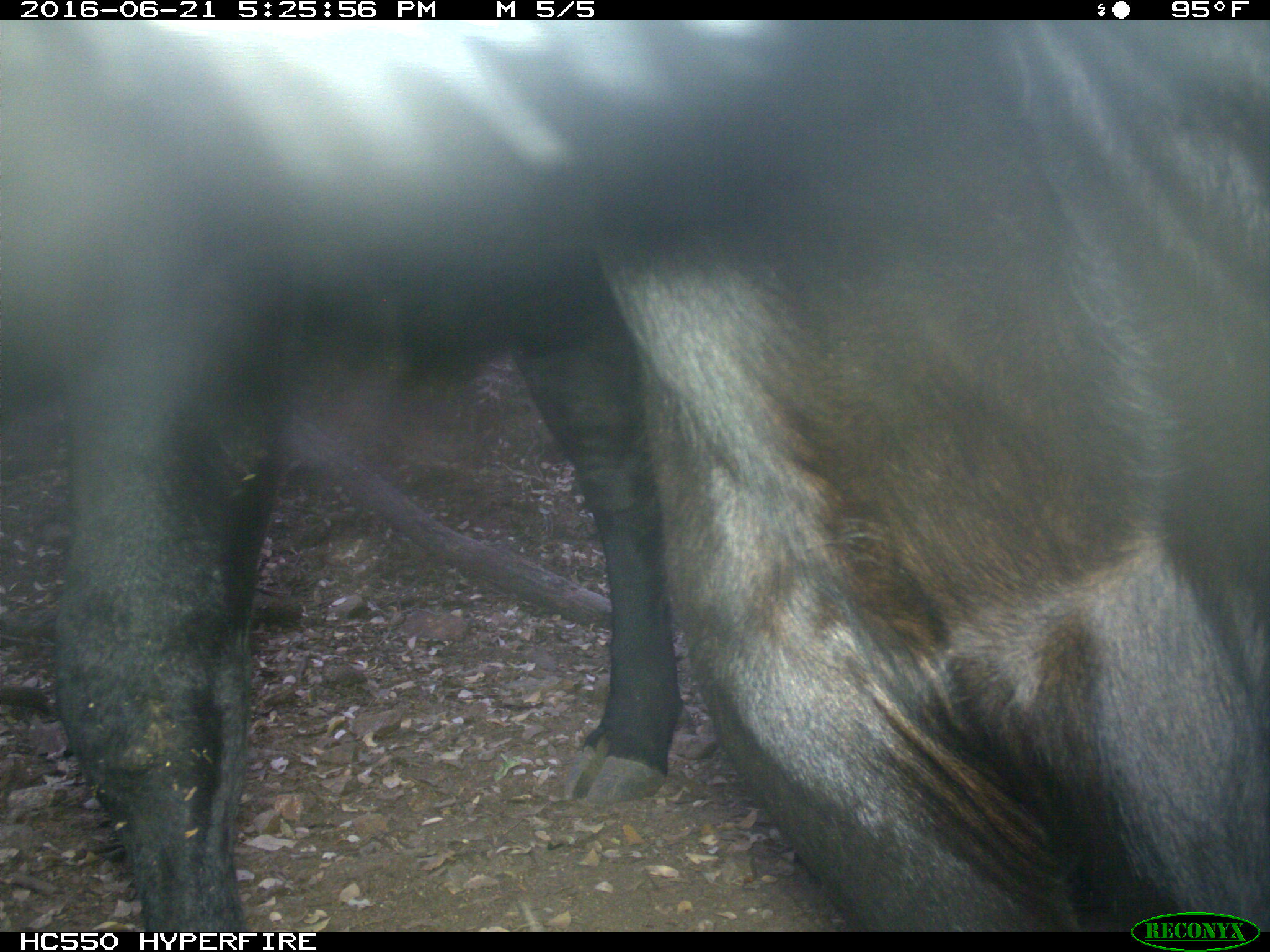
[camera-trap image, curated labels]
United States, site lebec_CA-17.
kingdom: Animalia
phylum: Chordata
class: Mammalia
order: Artiodactyla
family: Bovidae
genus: Bos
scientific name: Bos taurus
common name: domestic cow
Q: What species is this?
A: Bos taurus (domestic cow).